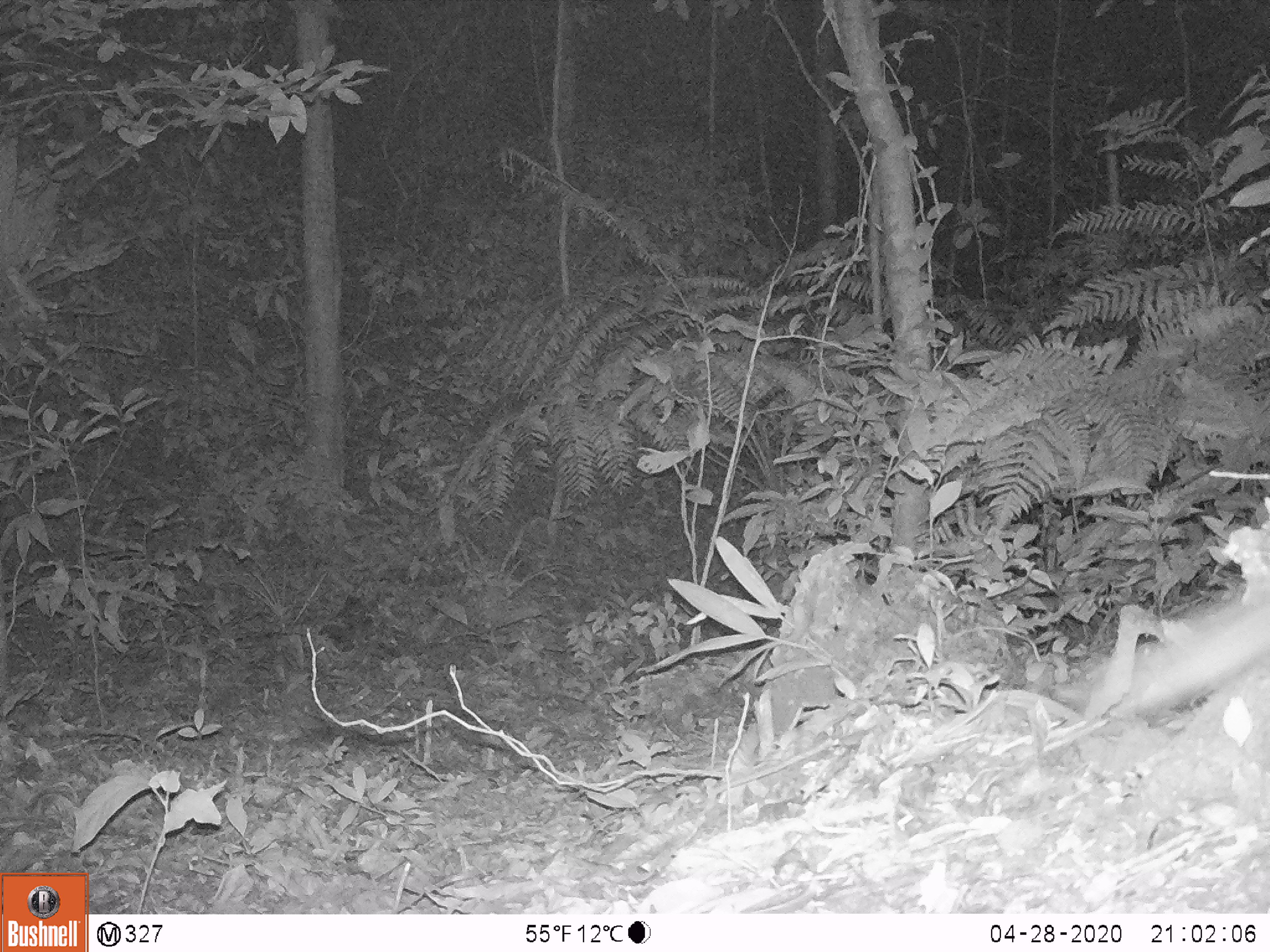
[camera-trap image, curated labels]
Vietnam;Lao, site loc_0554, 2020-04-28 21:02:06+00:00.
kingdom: Animalia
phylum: Chordata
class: Mammalia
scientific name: Mammalia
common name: mammal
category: unidentified small mammal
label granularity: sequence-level